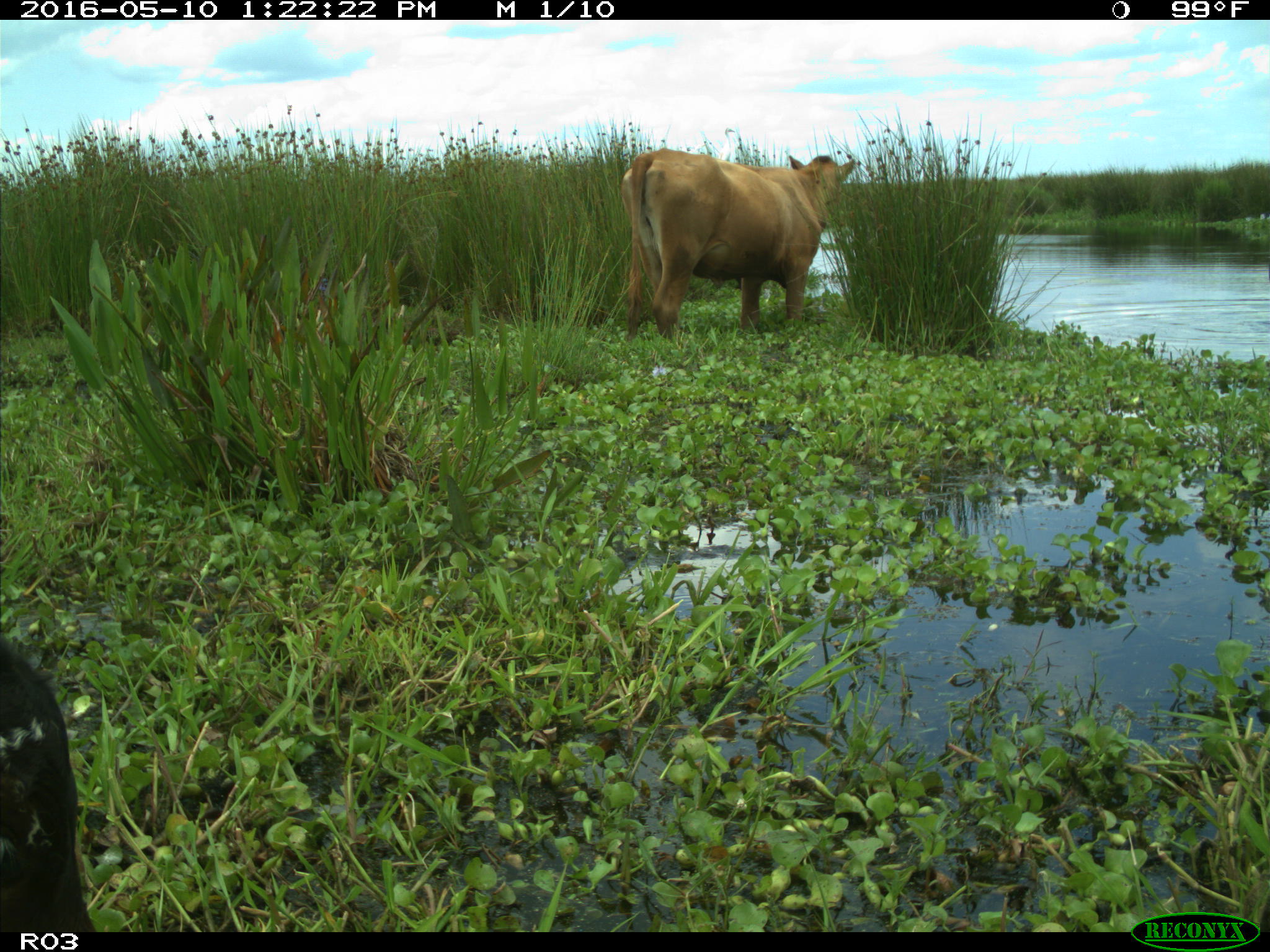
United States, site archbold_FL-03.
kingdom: Animalia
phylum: Chordata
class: Mammalia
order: Artiodactyla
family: Bovidae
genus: Bos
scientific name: Bos taurus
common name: domestic cow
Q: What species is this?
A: Bos taurus (domestic cow).